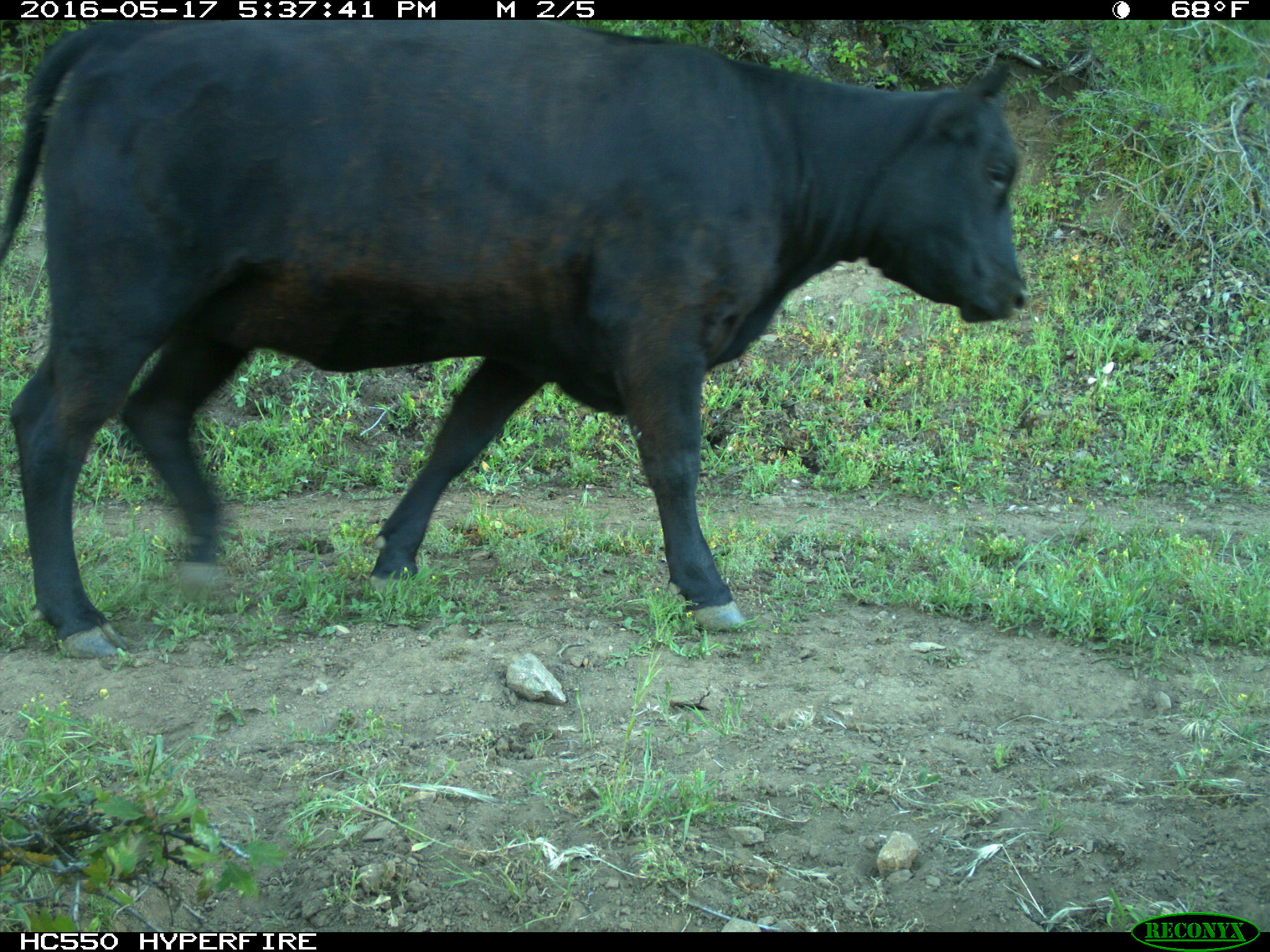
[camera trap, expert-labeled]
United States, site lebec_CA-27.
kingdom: Animalia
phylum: Chordata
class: Mammalia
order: Artiodactyla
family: Bovidae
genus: Bos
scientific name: Bos taurus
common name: domestic cow